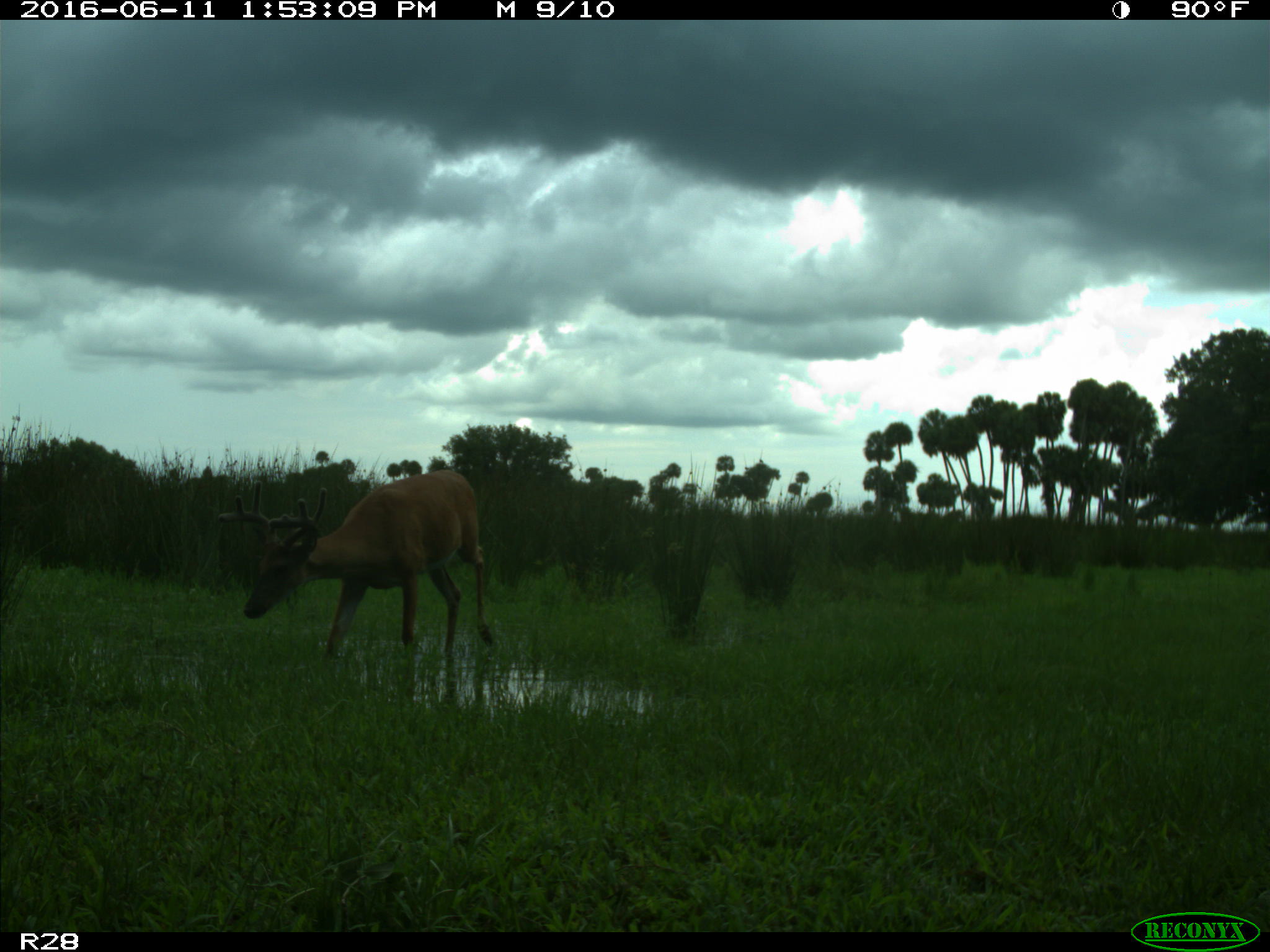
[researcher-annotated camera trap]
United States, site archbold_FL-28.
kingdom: Animalia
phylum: Chordata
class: Mammalia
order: Artiodactyla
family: Cervidae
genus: Odocoileus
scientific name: Odocoileus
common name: deer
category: unidentified deer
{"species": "unidentified deer (deer) (Odocoileus)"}